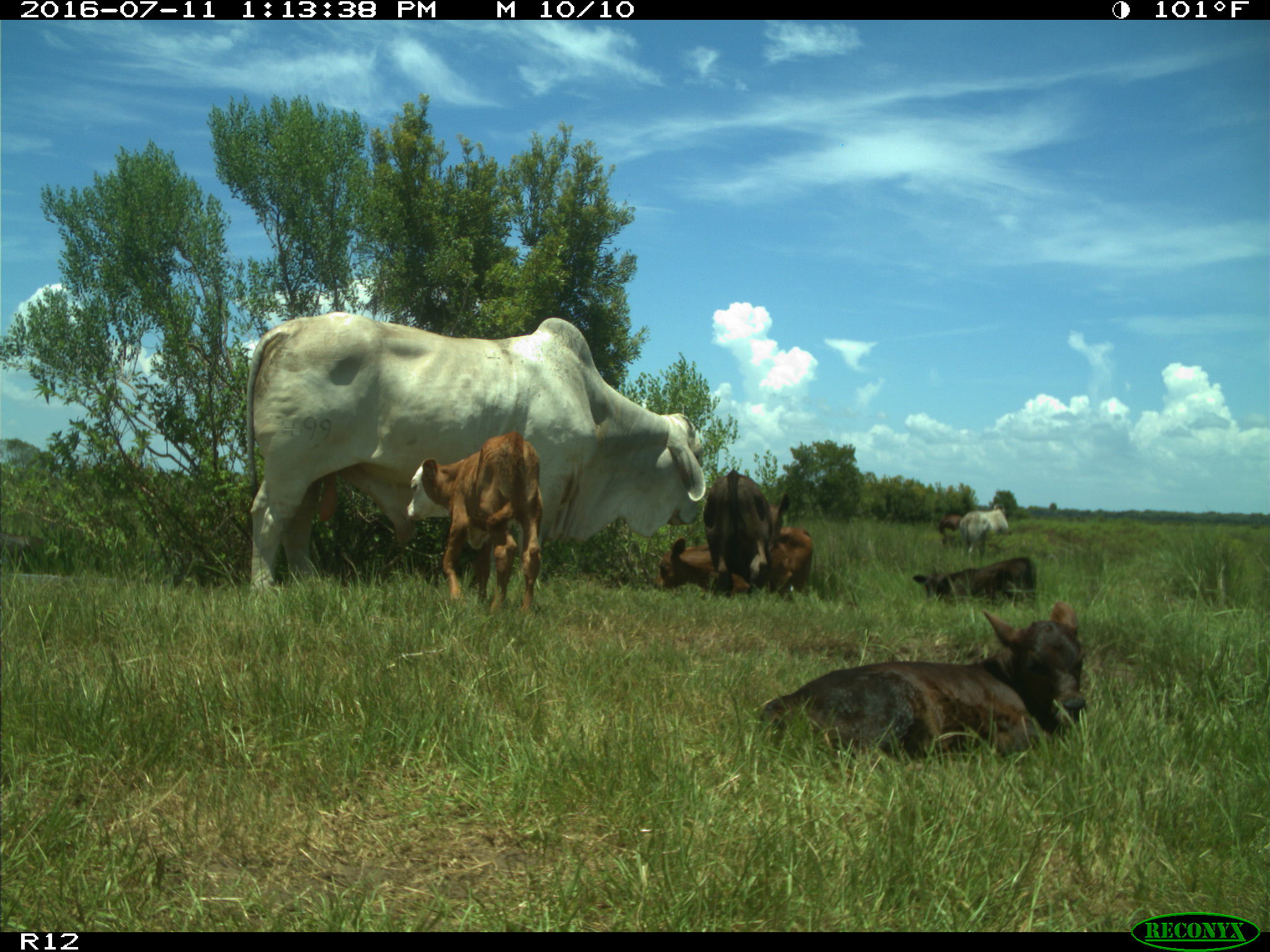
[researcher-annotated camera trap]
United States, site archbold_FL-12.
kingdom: Animalia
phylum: Chordata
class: Mammalia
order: Artiodactyla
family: Bovidae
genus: Bos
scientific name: Bos taurus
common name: domestic cow